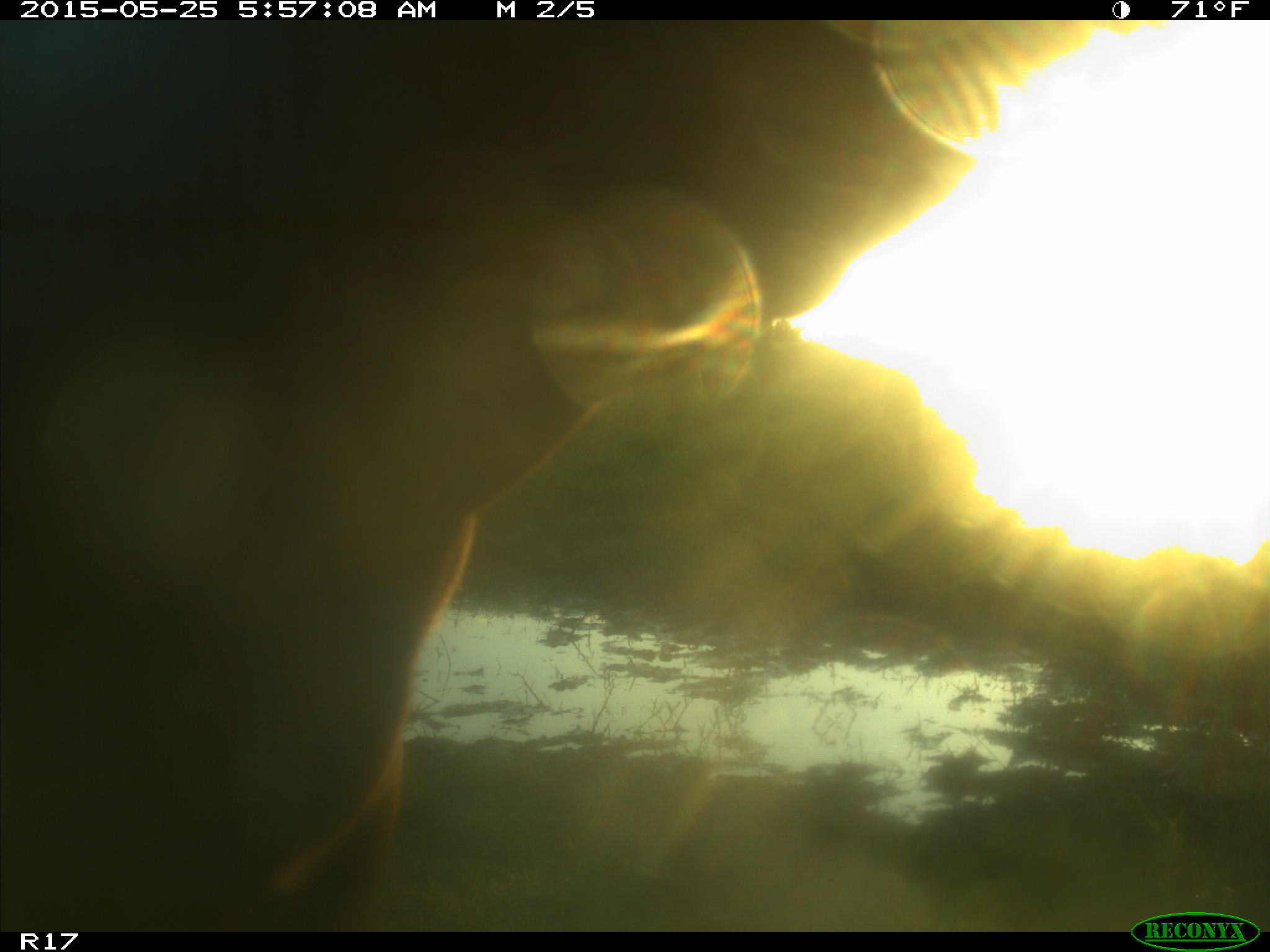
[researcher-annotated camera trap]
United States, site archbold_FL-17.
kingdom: Animalia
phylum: Chordata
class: Mammalia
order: Artiodactyla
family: Bovidae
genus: Bos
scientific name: Bos taurus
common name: domestic cow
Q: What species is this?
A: Bos taurus (domestic cow).